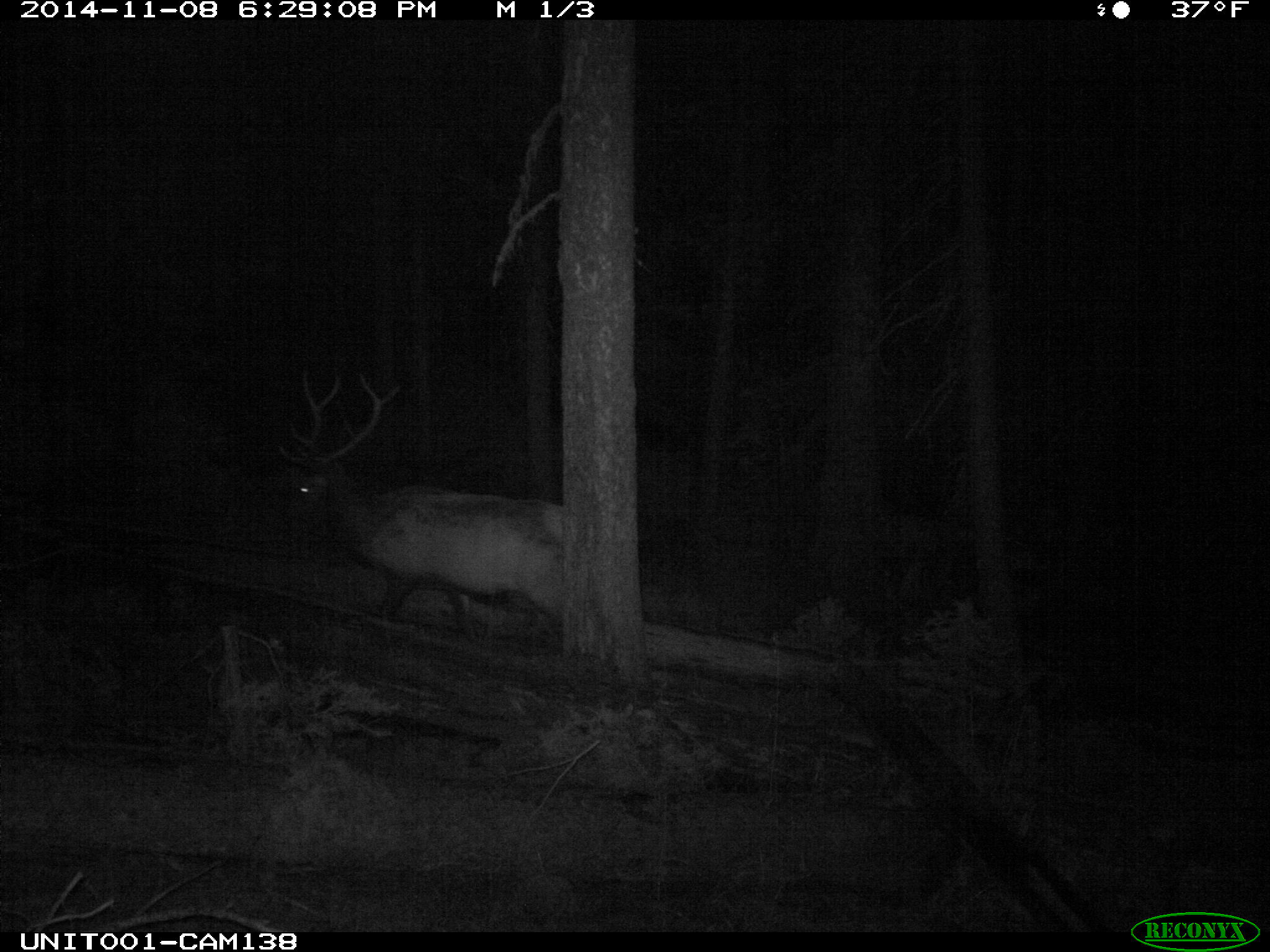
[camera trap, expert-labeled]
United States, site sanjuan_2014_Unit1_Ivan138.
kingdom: Animalia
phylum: Chordata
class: Mammalia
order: Artiodactyla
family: Cervidae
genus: Cervus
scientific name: Cervus elaphus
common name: red deer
Cervus elaphus (red deer).